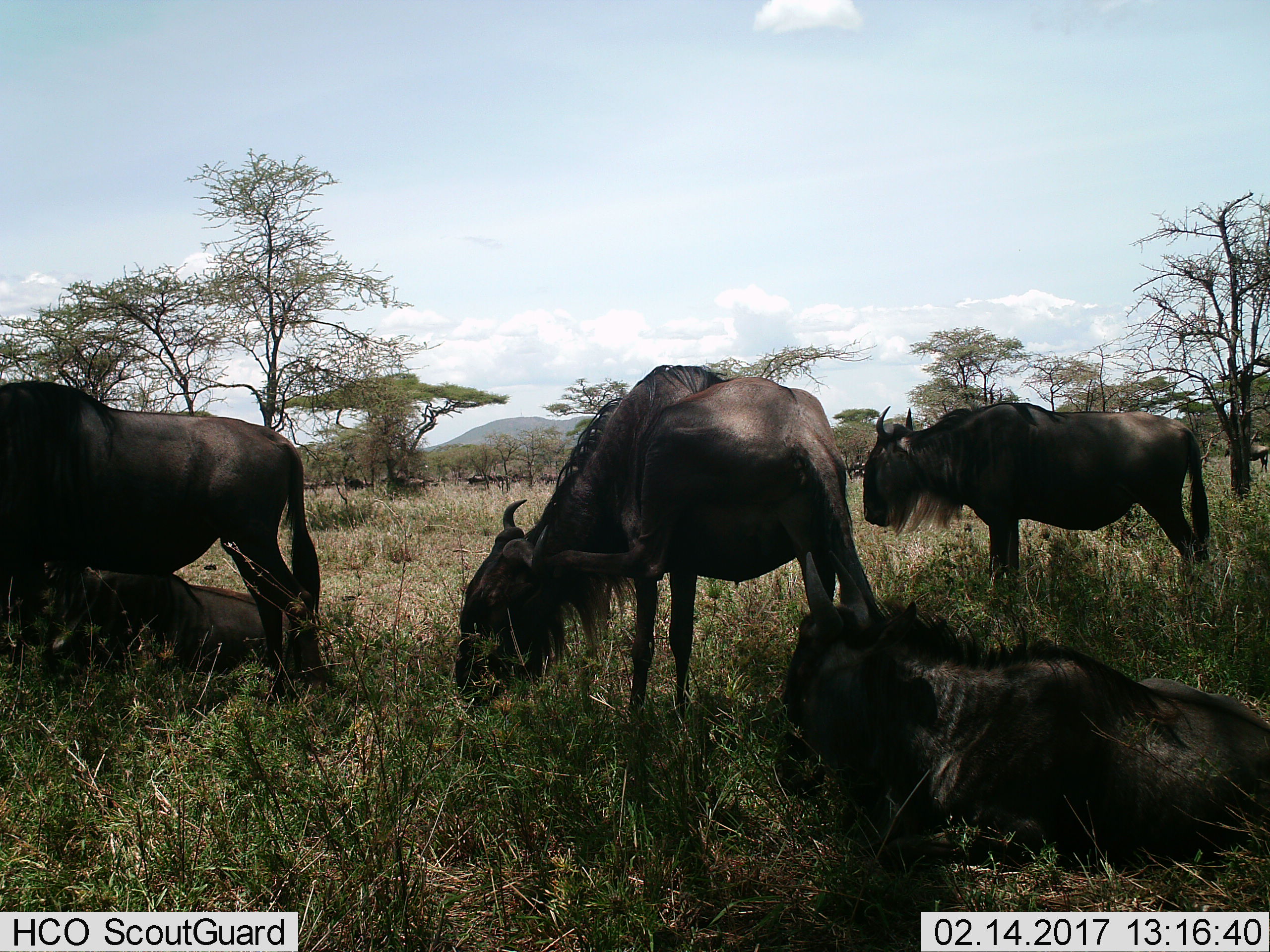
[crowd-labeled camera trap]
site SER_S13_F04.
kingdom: Animalia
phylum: Chordata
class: Mammalia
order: Artiodactyla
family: Bovidae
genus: Connochaetes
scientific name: Connochaetes taurinus taurinus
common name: blue wildebeest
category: wildebeestblue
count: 5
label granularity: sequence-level